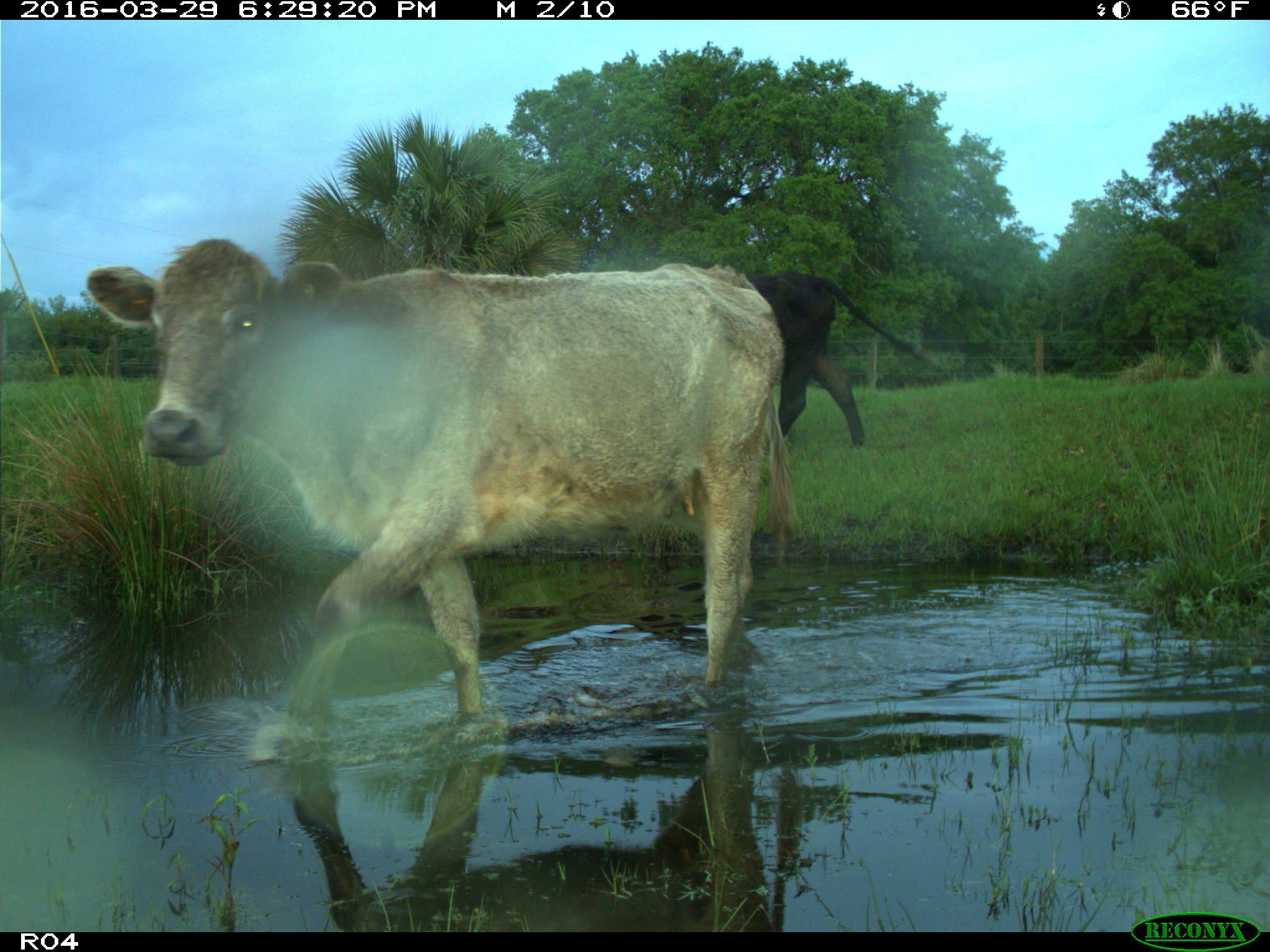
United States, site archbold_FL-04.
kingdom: Animalia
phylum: Chordata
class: Mammalia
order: Artiodactyla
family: Bovidae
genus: Bos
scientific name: Bos taurus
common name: domestic cow